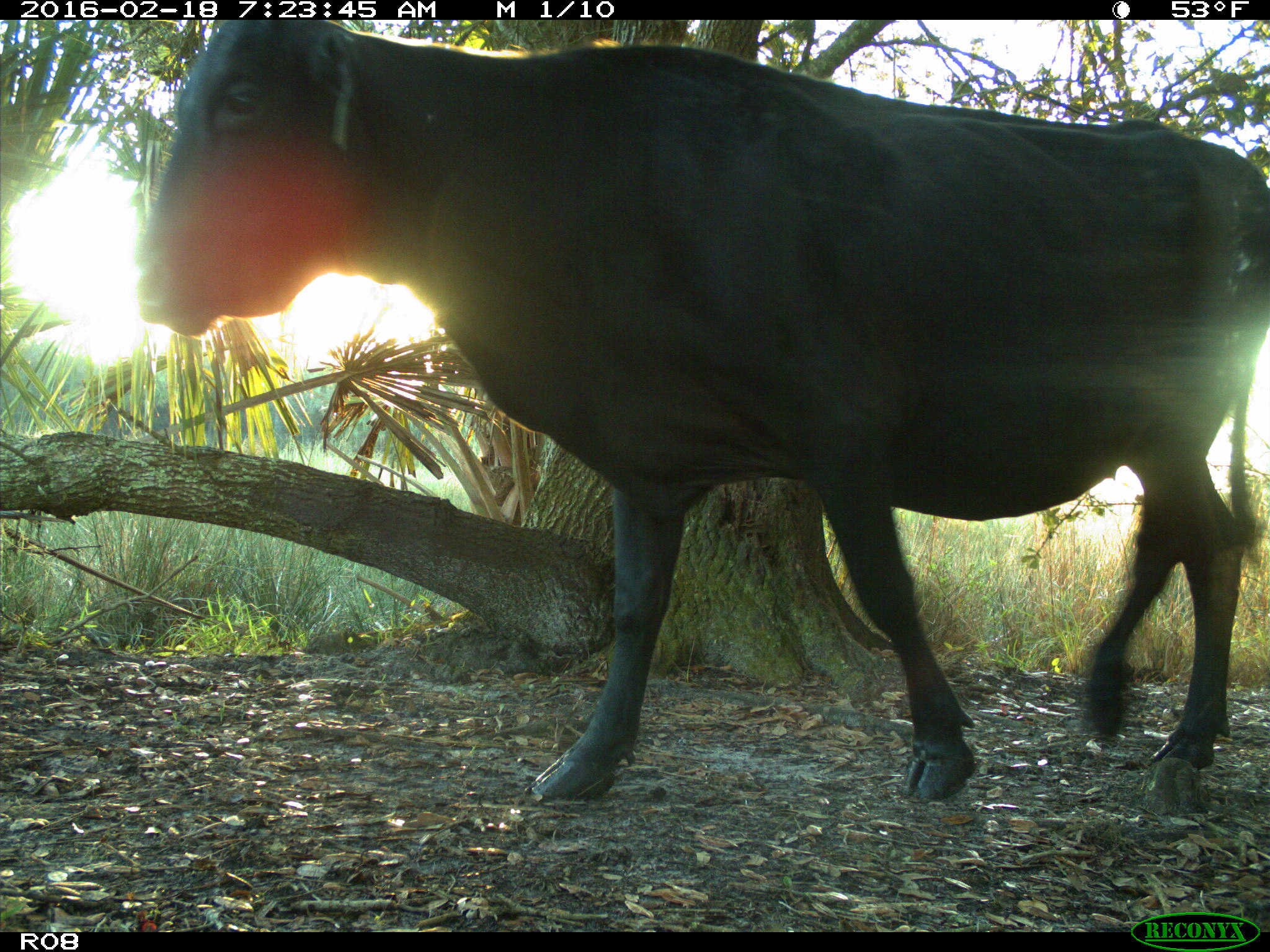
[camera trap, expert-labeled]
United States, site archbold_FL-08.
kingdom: Animalia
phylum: Chordata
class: Mammalia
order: Artiodactyla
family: Bovidae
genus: Bos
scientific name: Bos taurus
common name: domestic cow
Bos taurus (domestic cow).